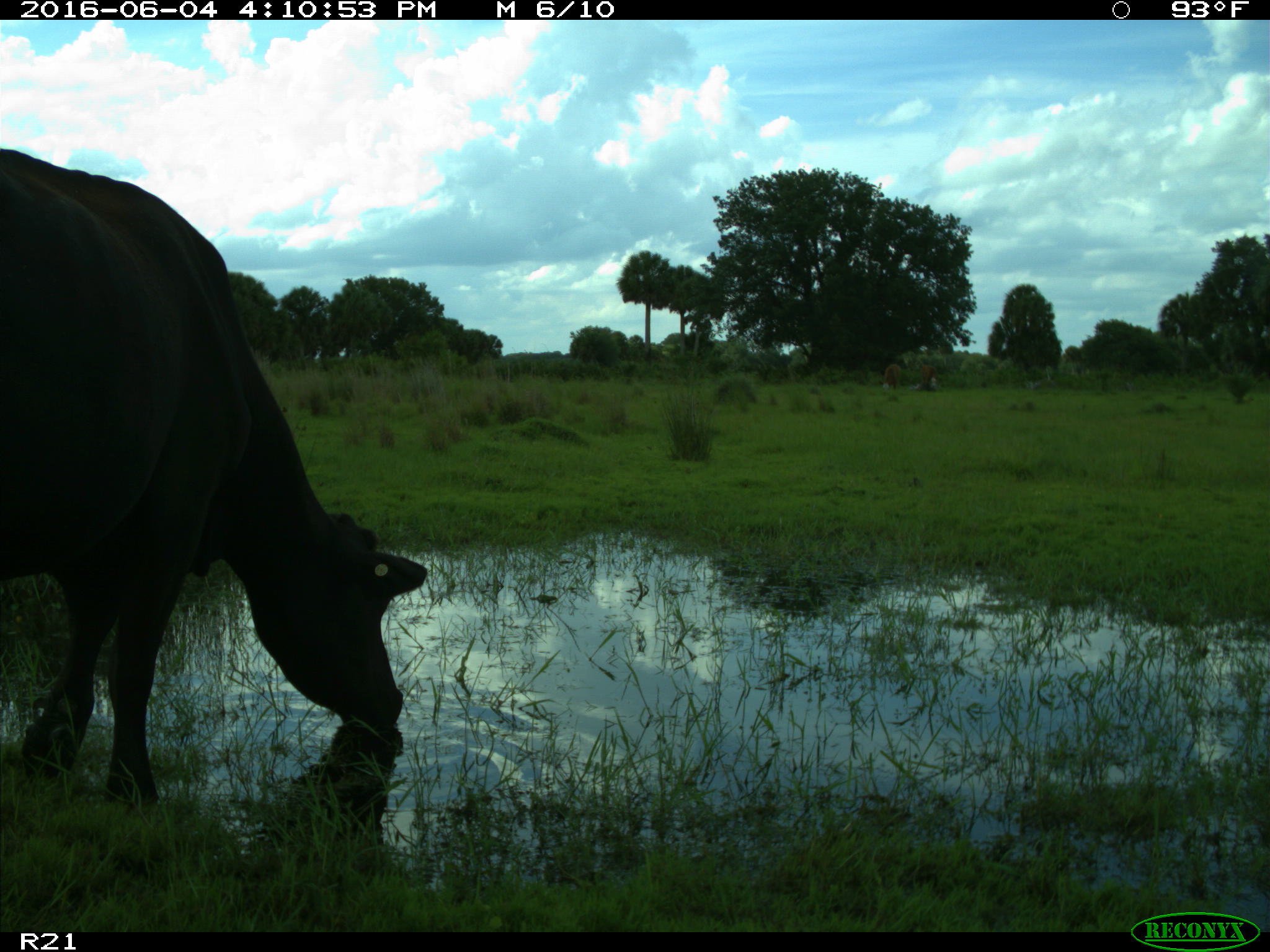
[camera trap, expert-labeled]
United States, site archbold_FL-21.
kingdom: Animalia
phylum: Chordata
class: Mammalia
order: Artiodactyla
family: Bovidae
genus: Bos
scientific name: Bos taurus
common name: domestic cow